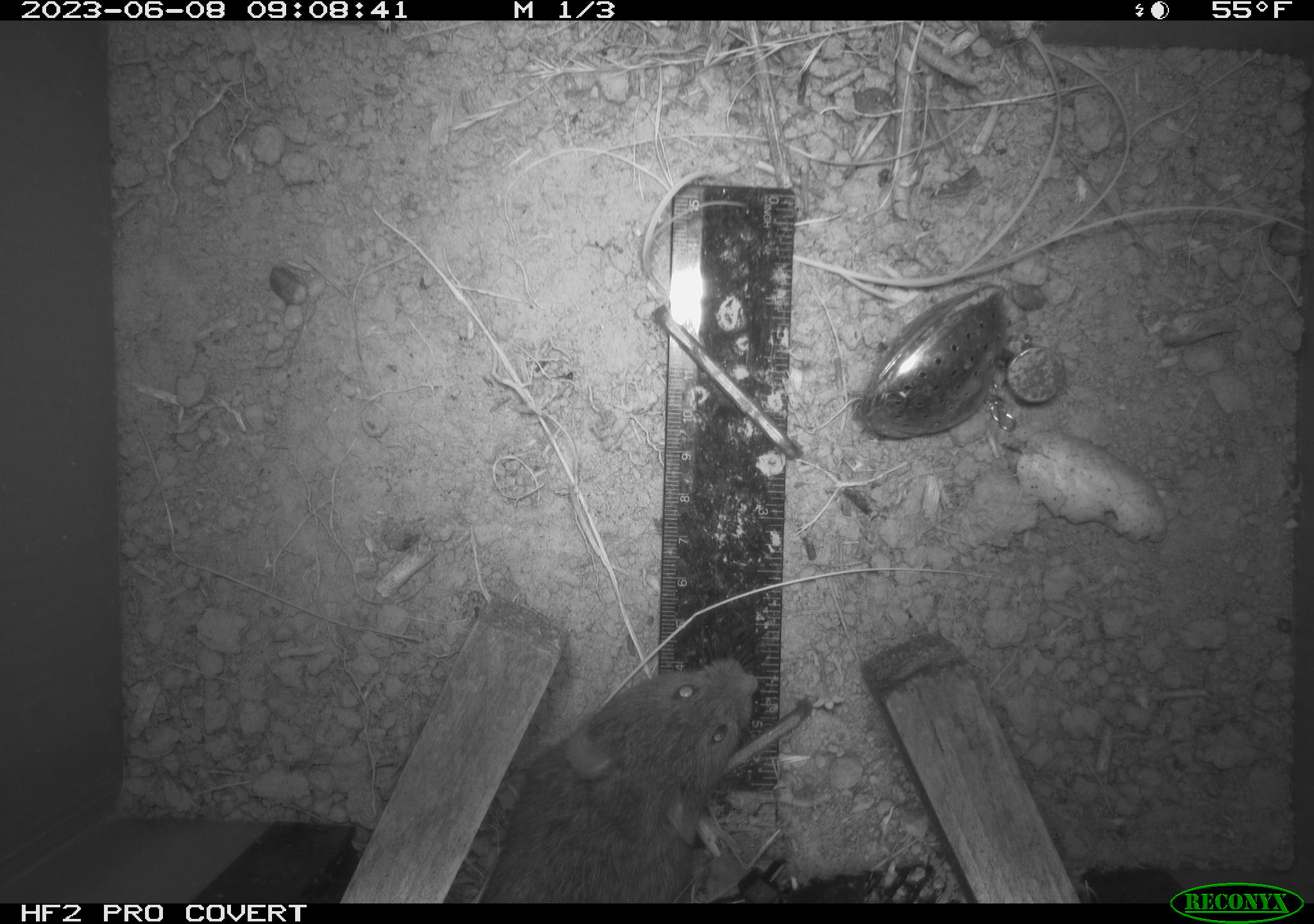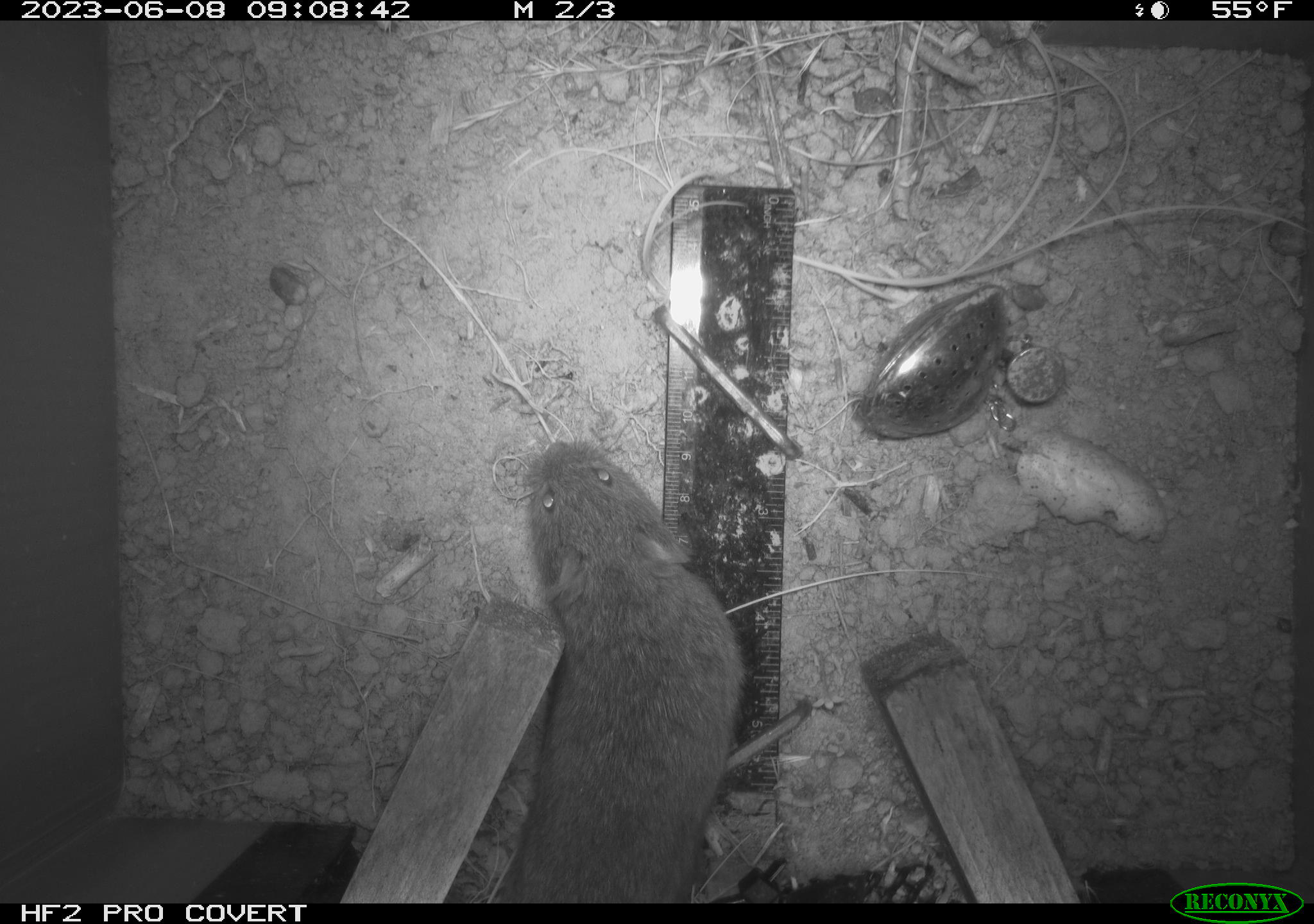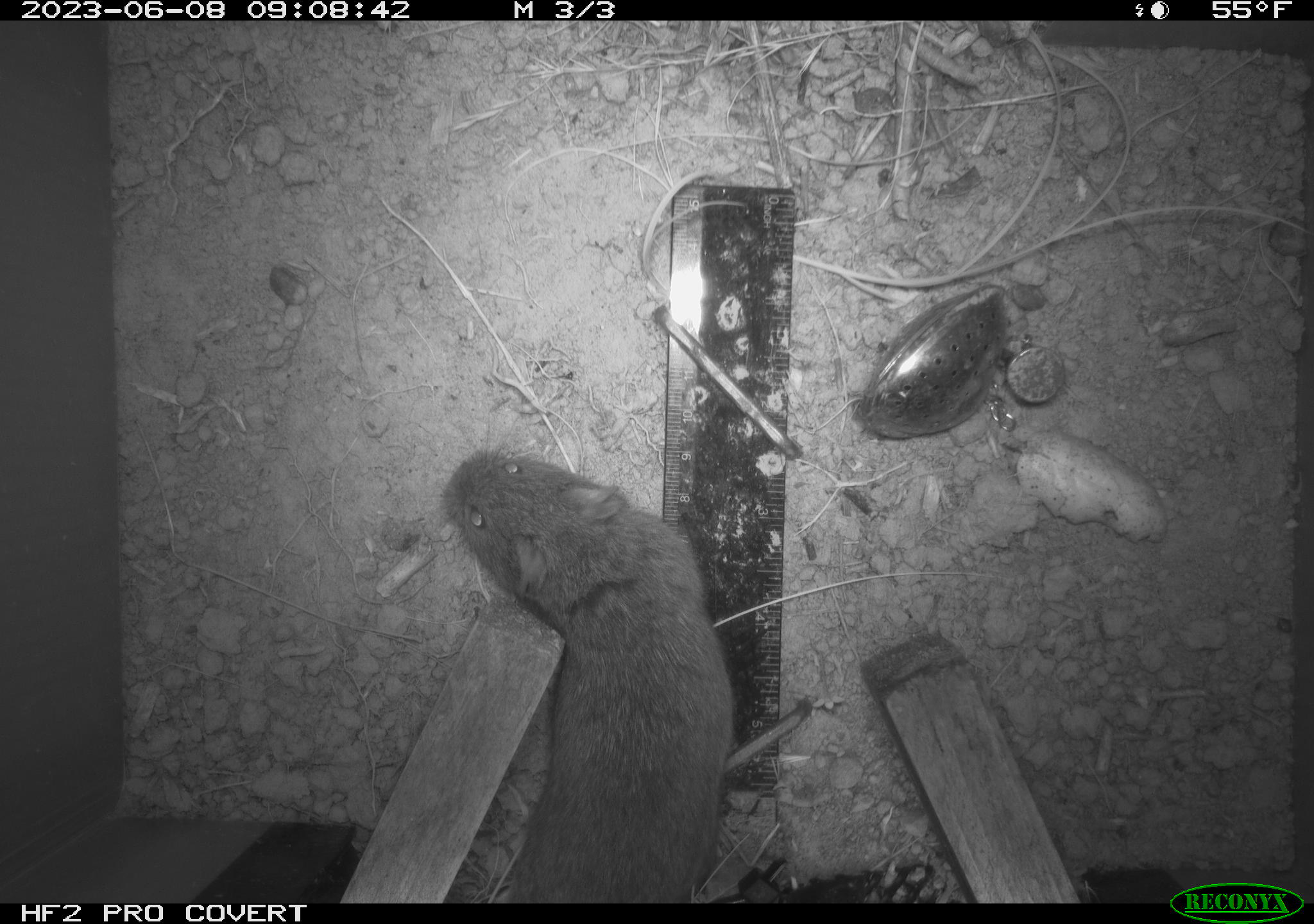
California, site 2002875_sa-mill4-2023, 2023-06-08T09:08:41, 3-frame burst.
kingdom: Animalia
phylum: Chordata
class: Mammalia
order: Rodentia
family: Cricetidae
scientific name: Arvicolinae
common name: voles, lemmings, and muskrats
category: arvicolinae subfamily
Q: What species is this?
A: Arvicolinae subfamily (voles, lemmings, and muskrats) (Arvicolinae).